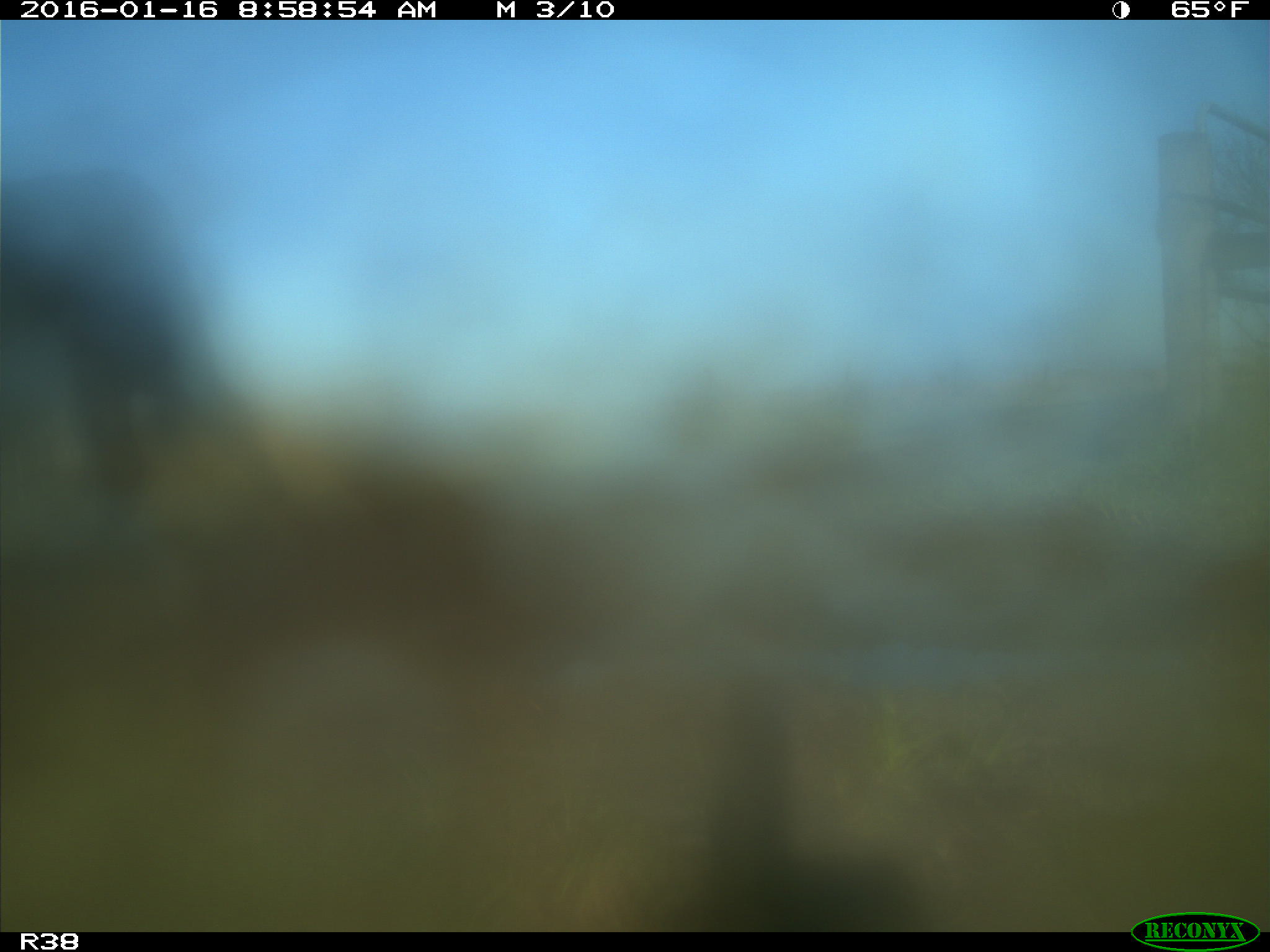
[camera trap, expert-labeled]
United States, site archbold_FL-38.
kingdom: Animalia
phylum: Chordata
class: Mammalia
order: Artiodactyla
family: Bovidae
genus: Bos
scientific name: Bos taurus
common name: domestic cow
Bos taurus (domestic cow).